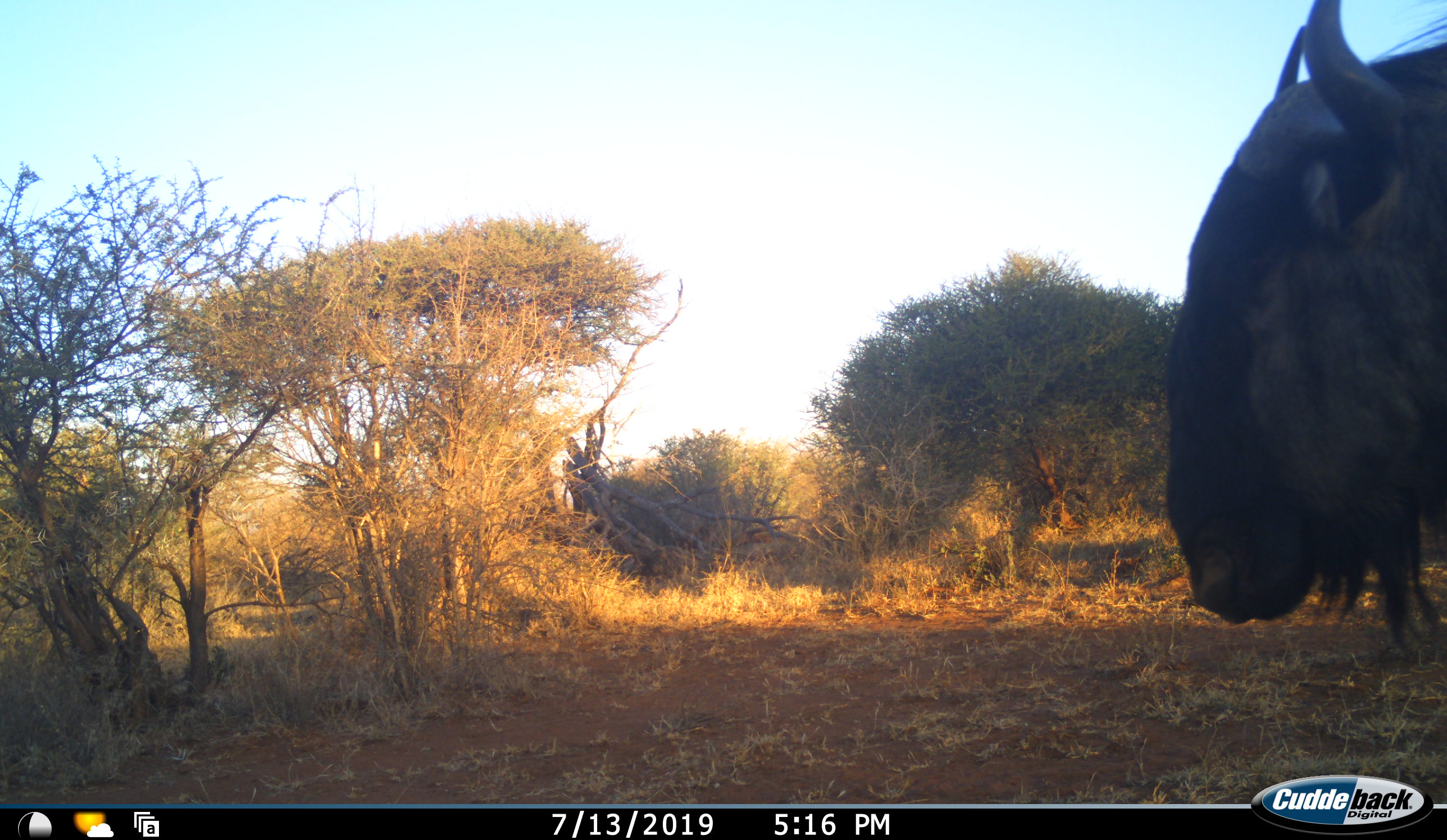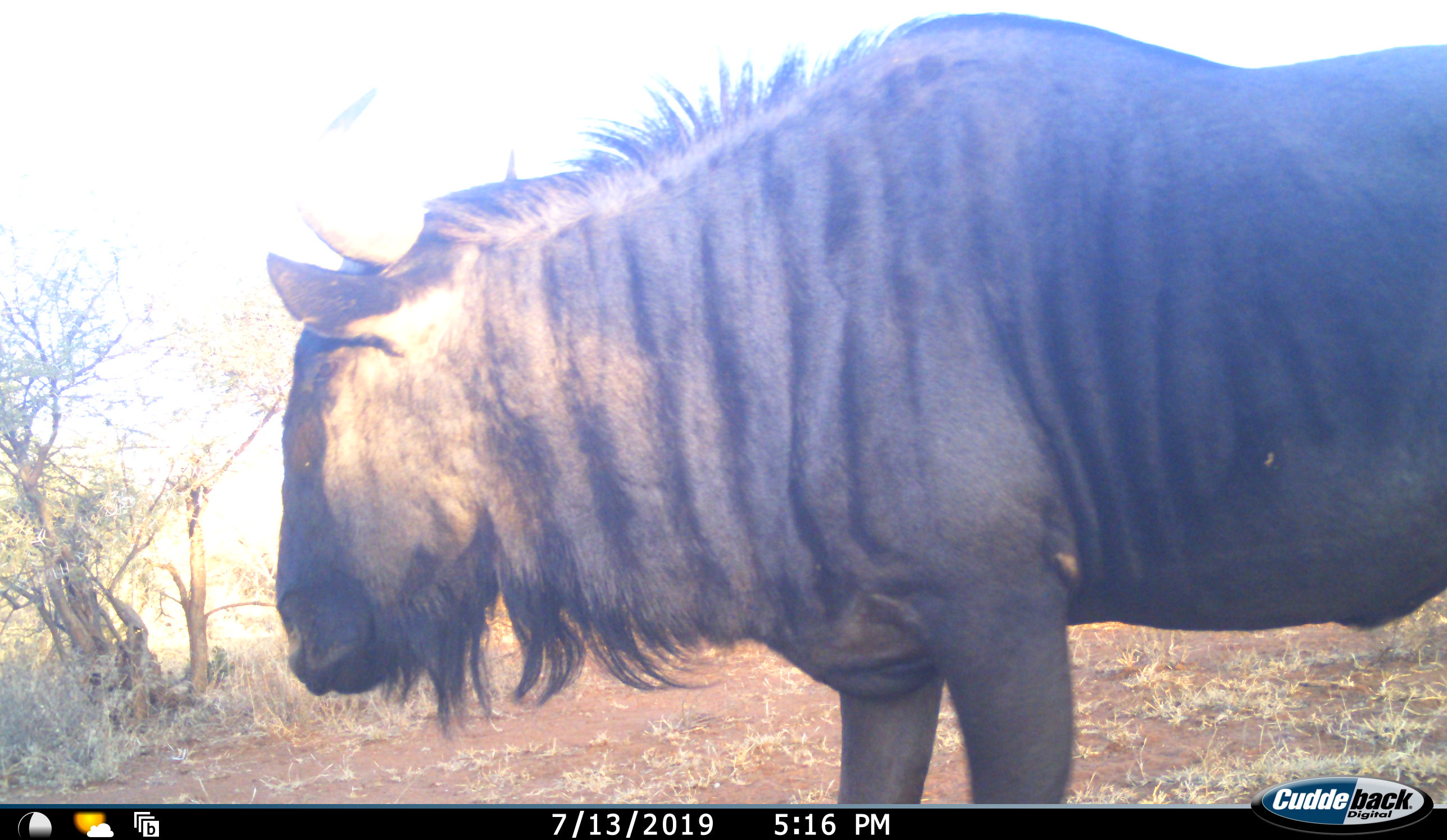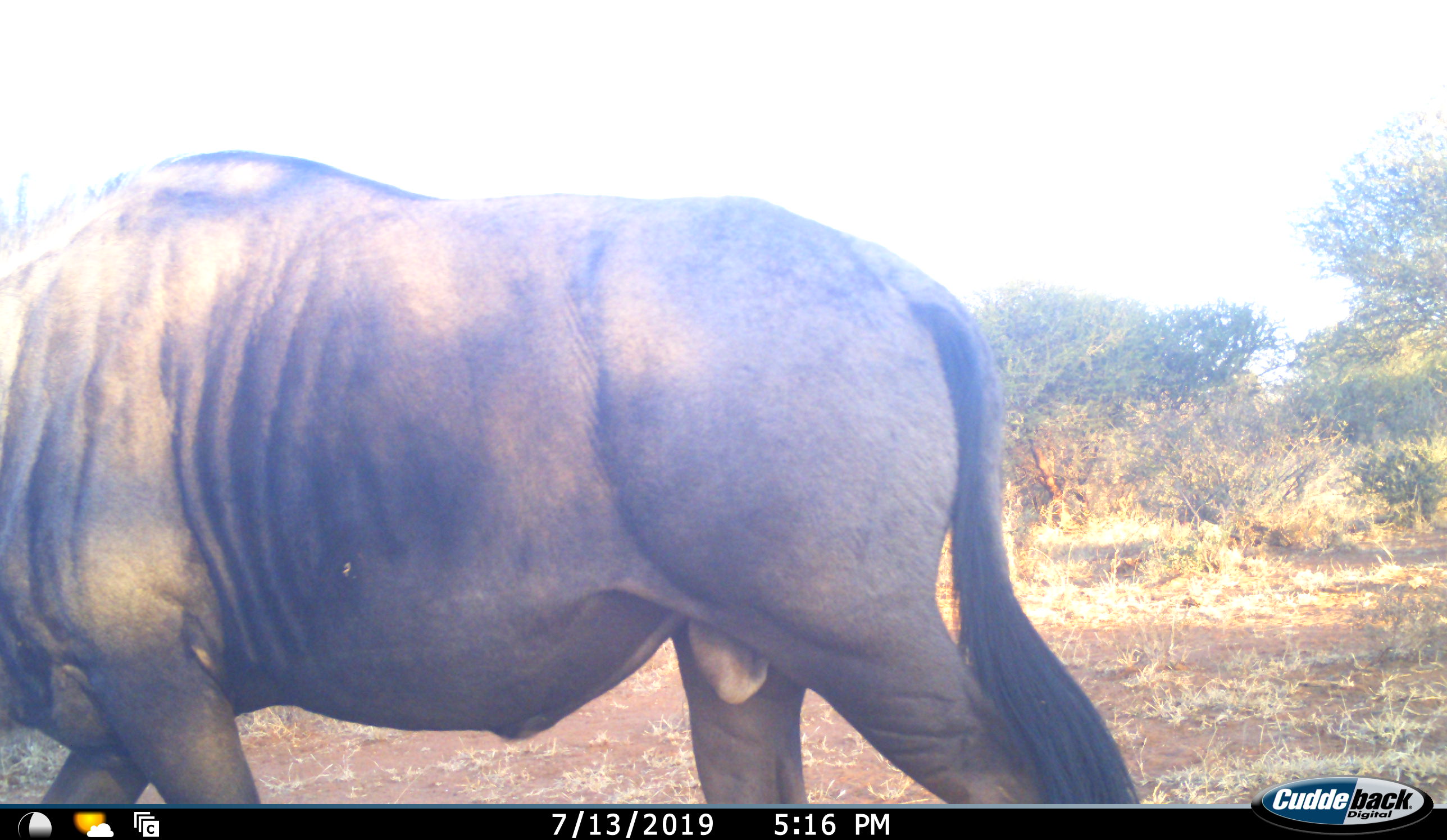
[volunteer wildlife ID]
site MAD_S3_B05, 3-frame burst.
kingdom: Animalia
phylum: Chordata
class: Mammalia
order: Artiodactyla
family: Bovidae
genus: Connochaetes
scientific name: Connochaetes taurinus taurinus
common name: blue wildebeest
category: wildebeestblue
Wildebeestblue (blue wildebeest) (Connochaetes taurinus taurinus), count 1. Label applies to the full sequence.